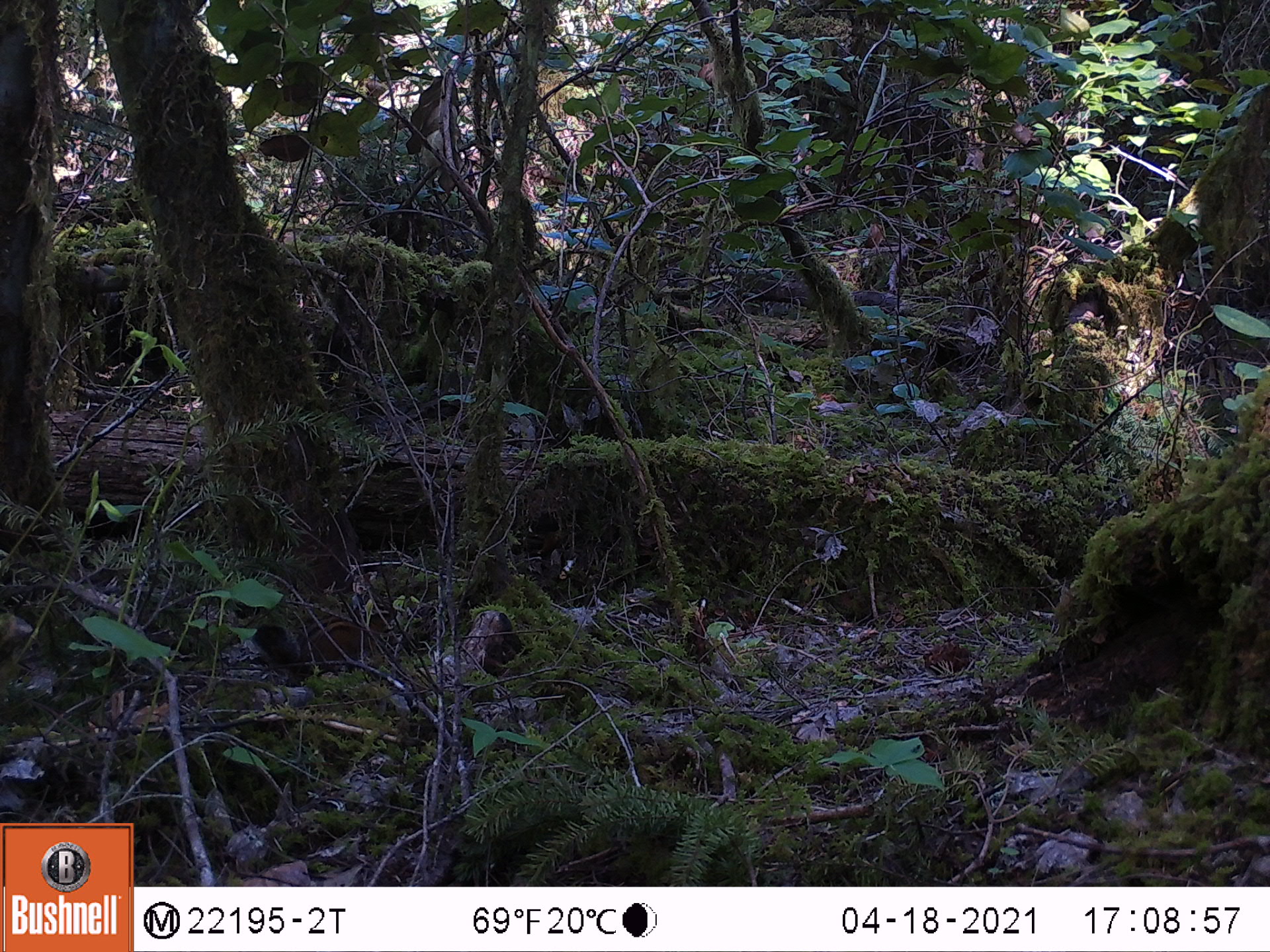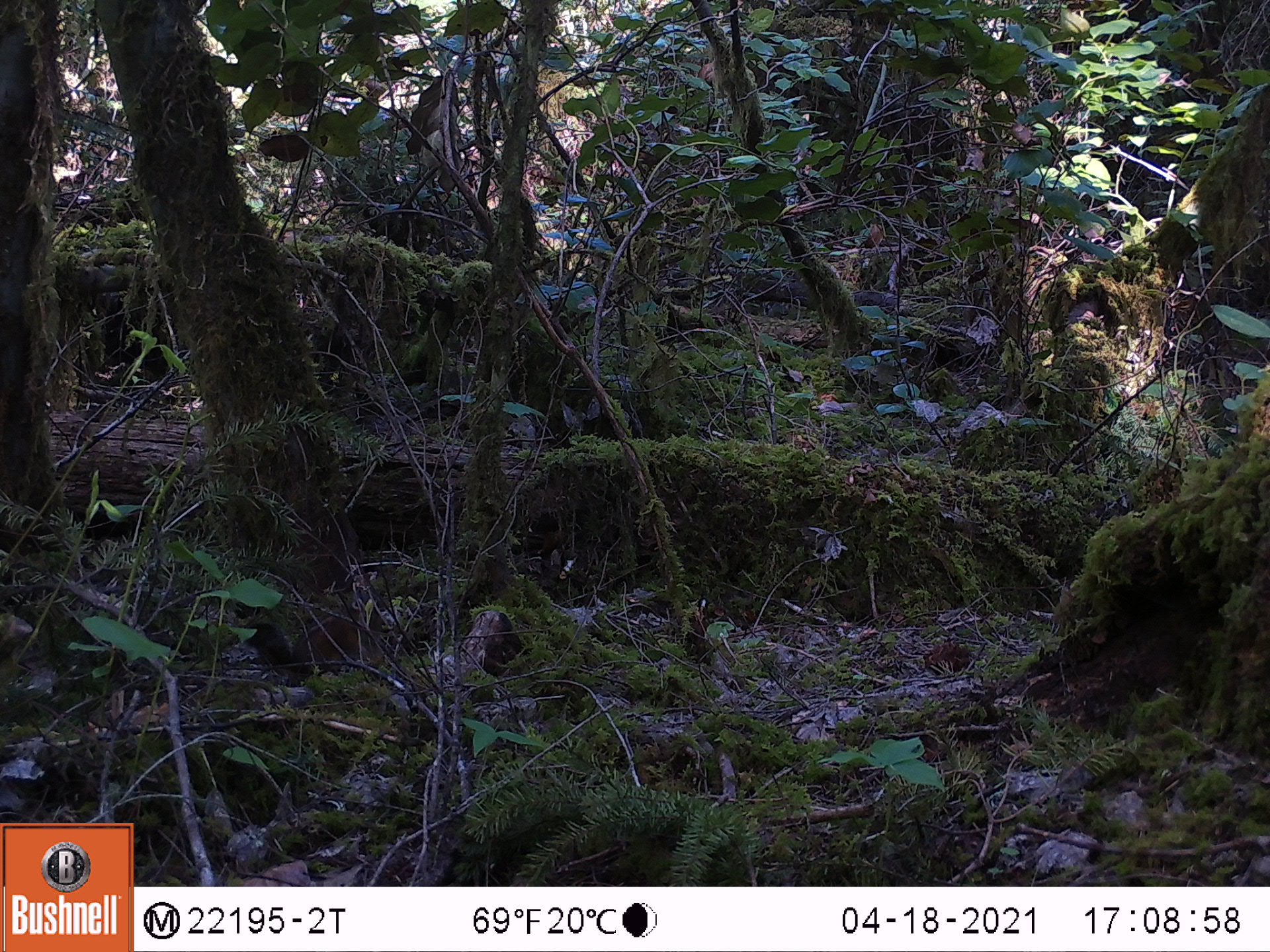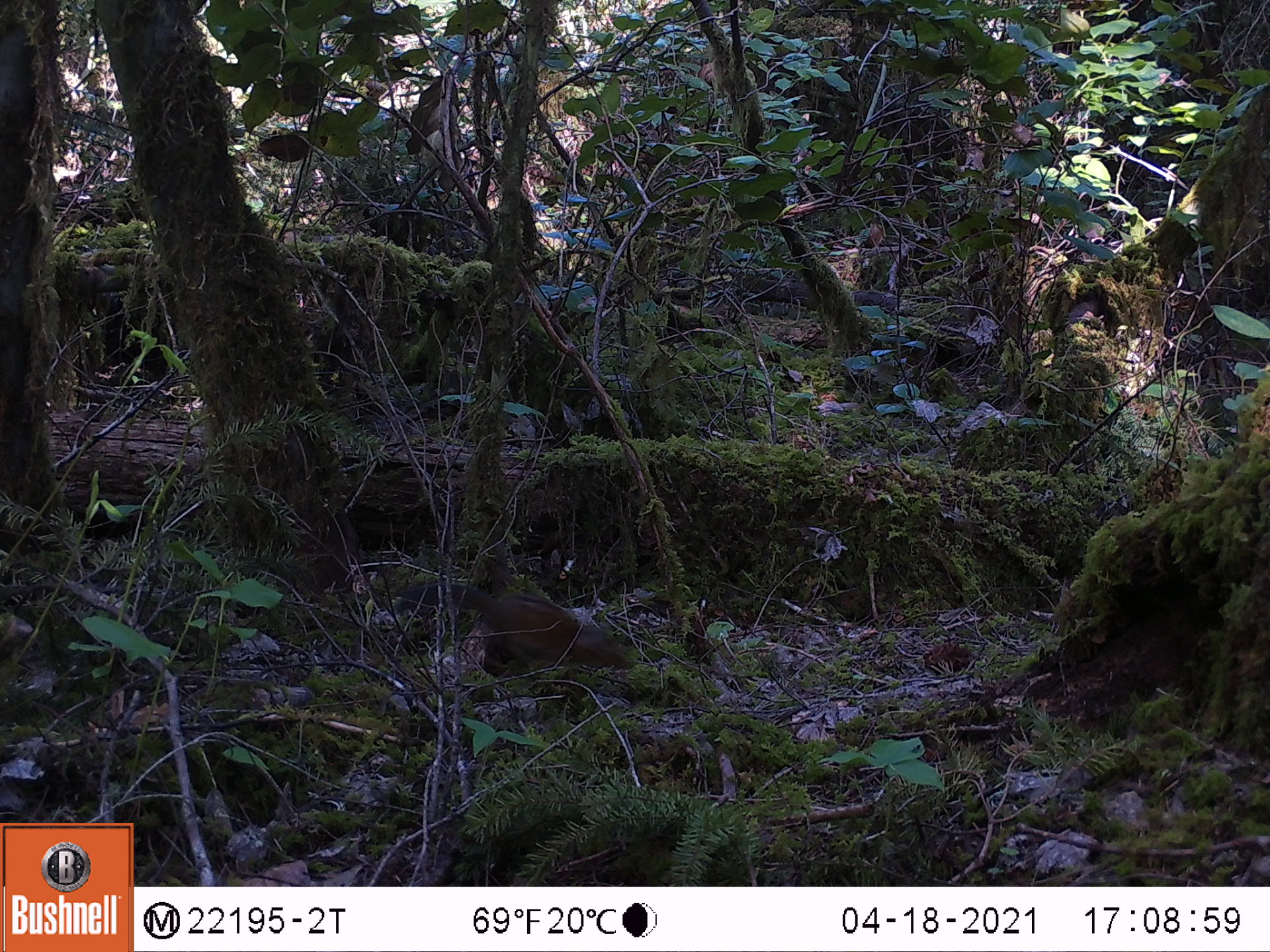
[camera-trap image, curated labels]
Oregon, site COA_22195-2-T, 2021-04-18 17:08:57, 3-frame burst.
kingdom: Animalia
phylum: Chordata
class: Mammalia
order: Rodentia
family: Sciuridae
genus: Neotamias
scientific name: Neotamias townsendii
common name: townsend's chipmunk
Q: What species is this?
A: Townsend's chipmunk (Neotamias townsendii).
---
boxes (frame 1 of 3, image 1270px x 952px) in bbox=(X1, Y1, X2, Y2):
townsend's chipmunk: bbox=(220, 574, 426, 710)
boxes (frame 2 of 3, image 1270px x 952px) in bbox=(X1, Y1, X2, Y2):
townsend's chipmunk: bbox=(218, 552, 436, 730)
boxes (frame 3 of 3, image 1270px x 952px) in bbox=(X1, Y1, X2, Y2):
townsend's chipmunk: bbox=(376, 552, 652, 711)